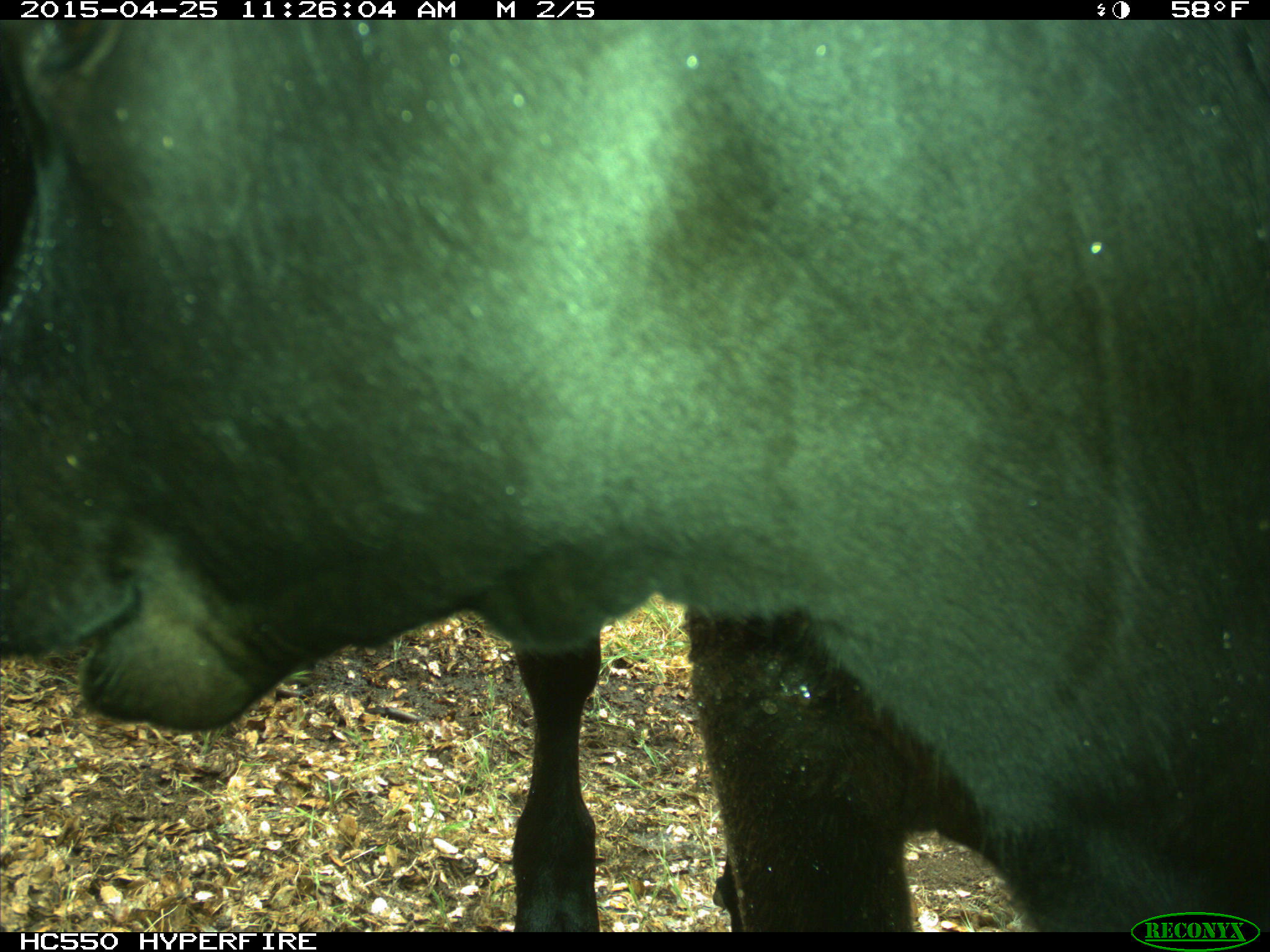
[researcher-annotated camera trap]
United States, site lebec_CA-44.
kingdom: Animalia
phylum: Chordata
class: Mammalia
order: Artiodactyla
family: Suidae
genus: Sus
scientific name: Sus scrofa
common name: wild boar